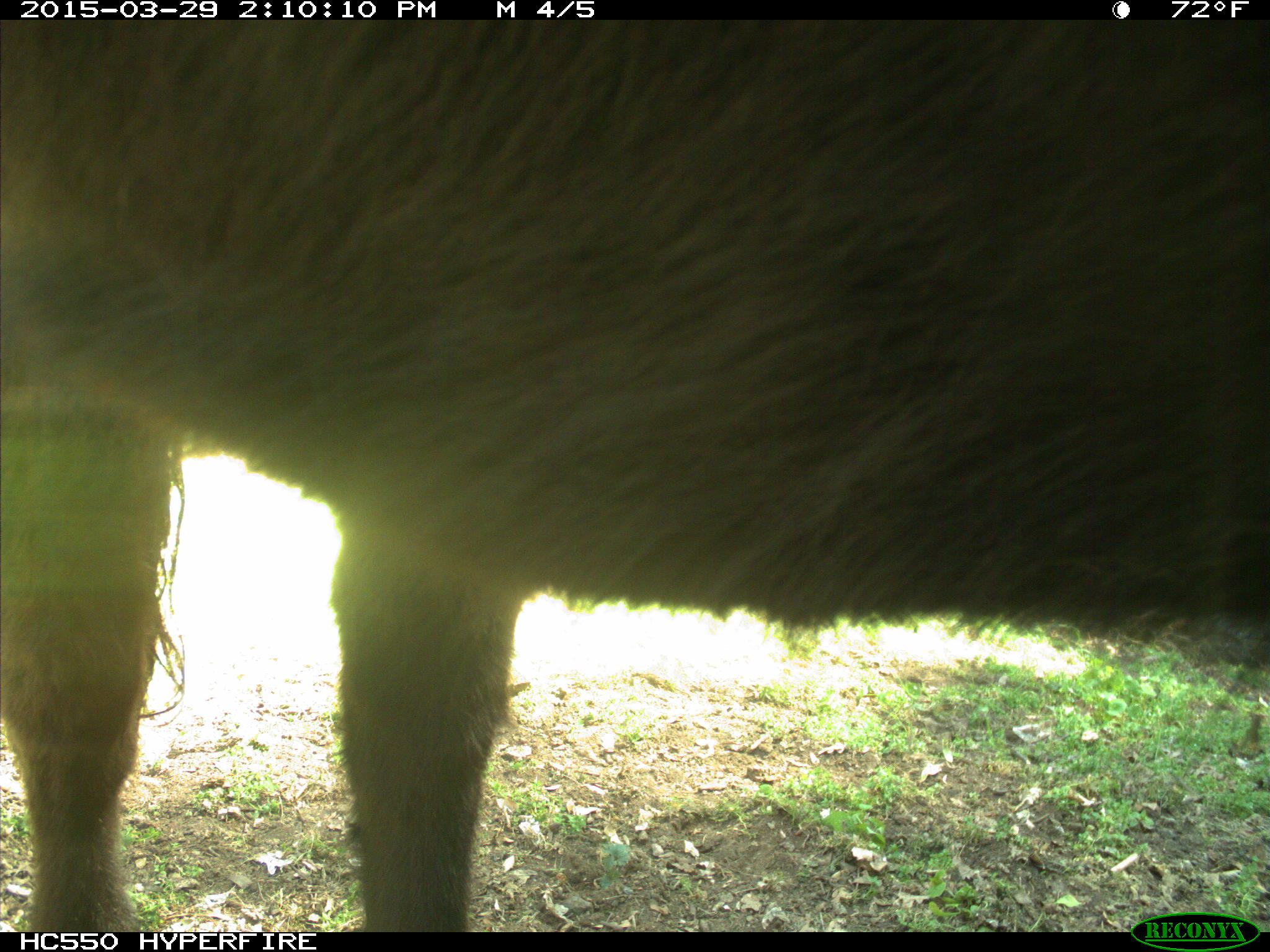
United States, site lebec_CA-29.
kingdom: Animalia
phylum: Chordata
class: Mammalia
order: Artiodactyla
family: Bovidae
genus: Bos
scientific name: Bos taurus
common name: domestic cow